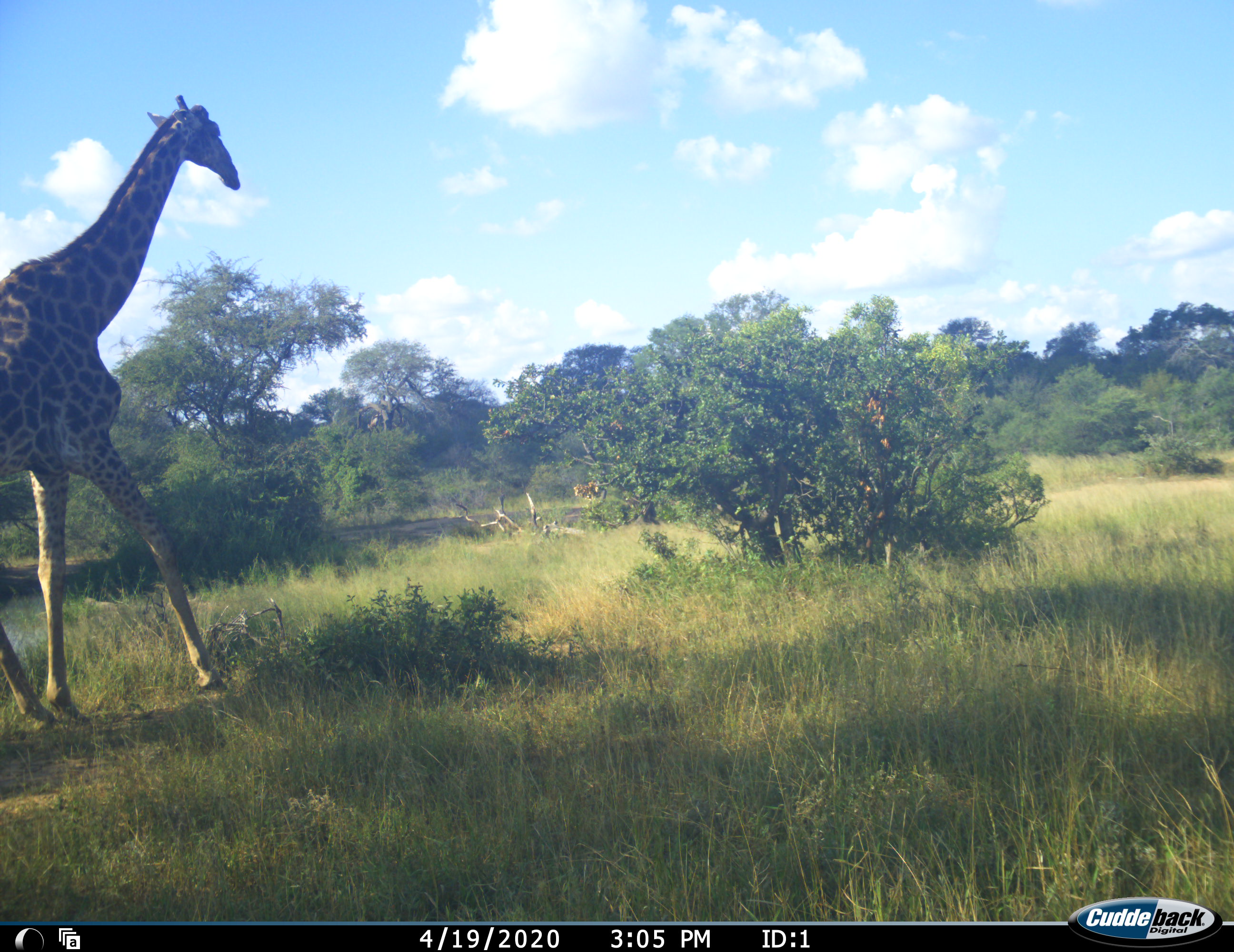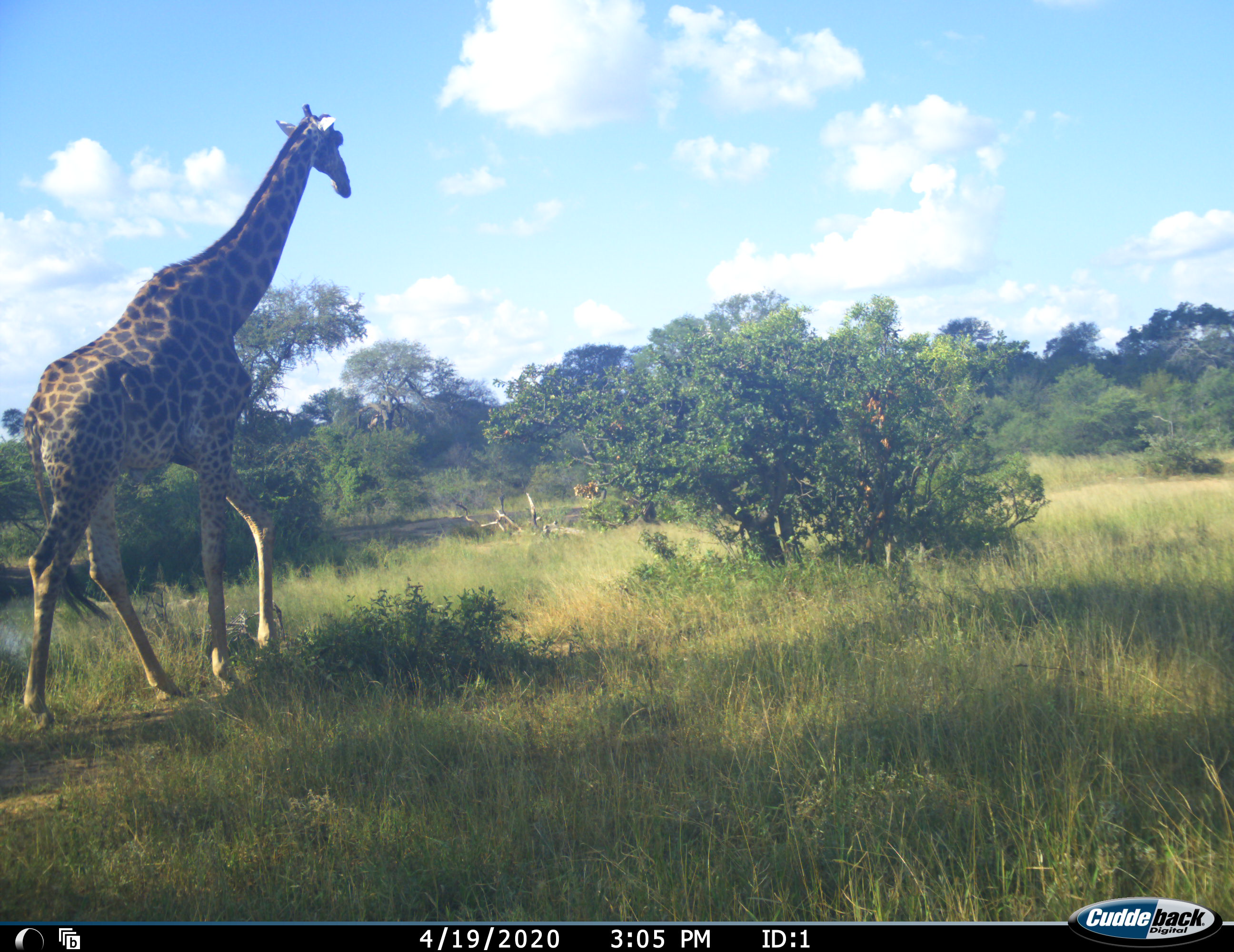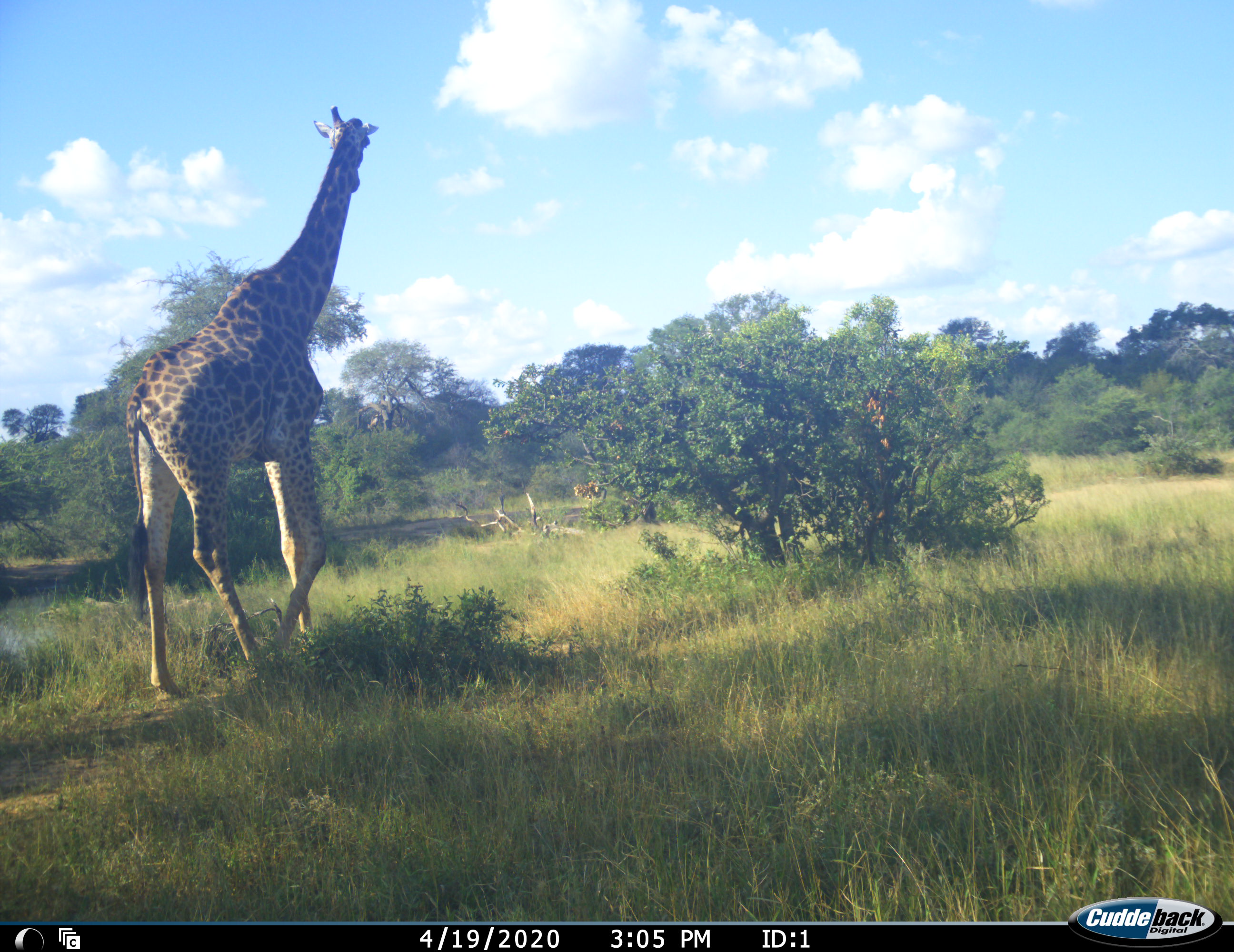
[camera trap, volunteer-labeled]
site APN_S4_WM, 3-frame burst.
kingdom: Animalia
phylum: Chordata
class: Mammalia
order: Artiodactyla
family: Giraffidae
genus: Giraffa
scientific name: Giraffa camelopardalis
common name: giraffe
Giraffe (Giraffa camelopardalis), count 1. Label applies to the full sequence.